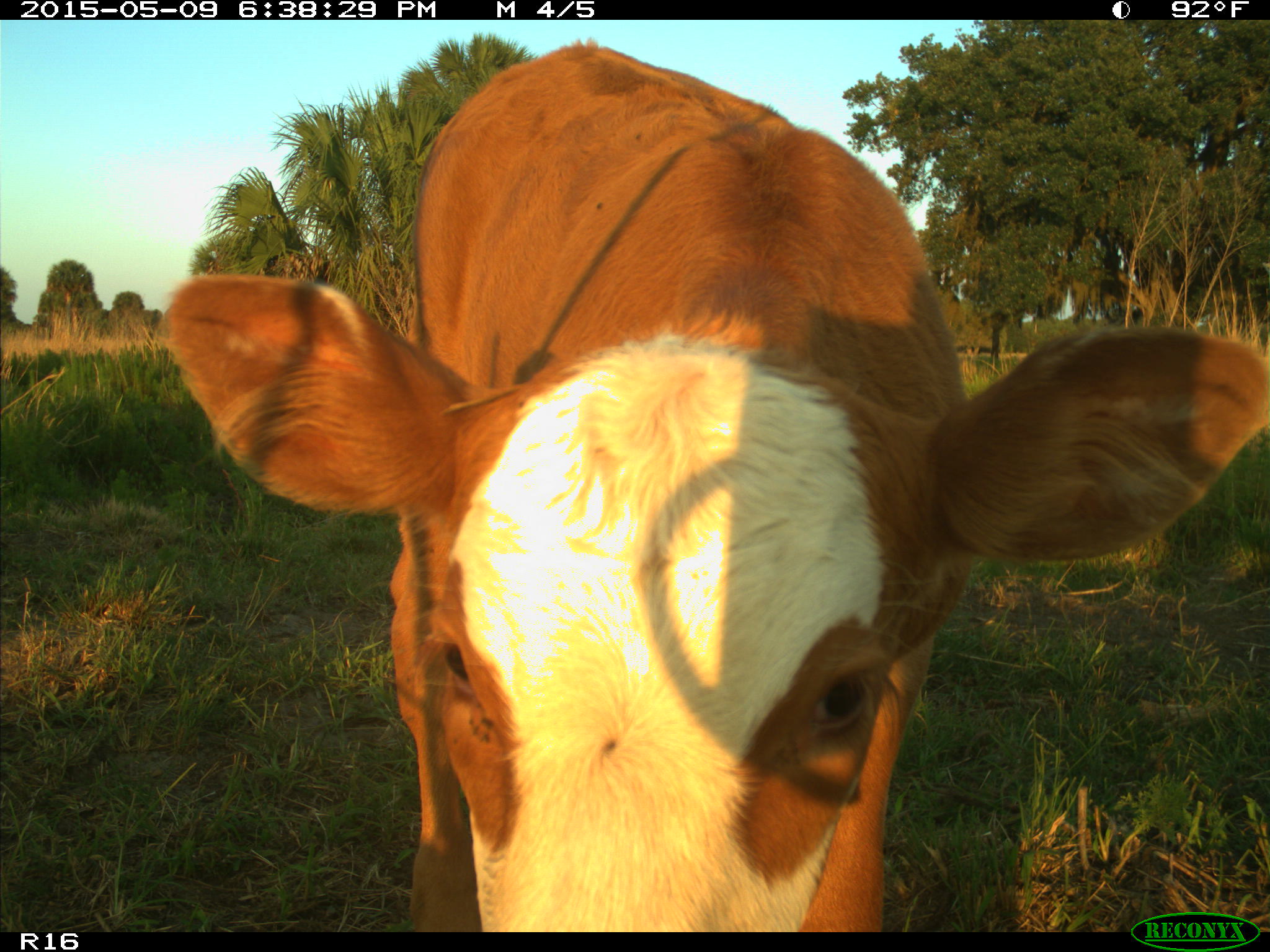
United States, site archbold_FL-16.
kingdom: Animalia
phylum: Chordata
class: Mammalia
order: Artiodactyla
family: Bovidae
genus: Bos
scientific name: Bos taurus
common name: domestic cow